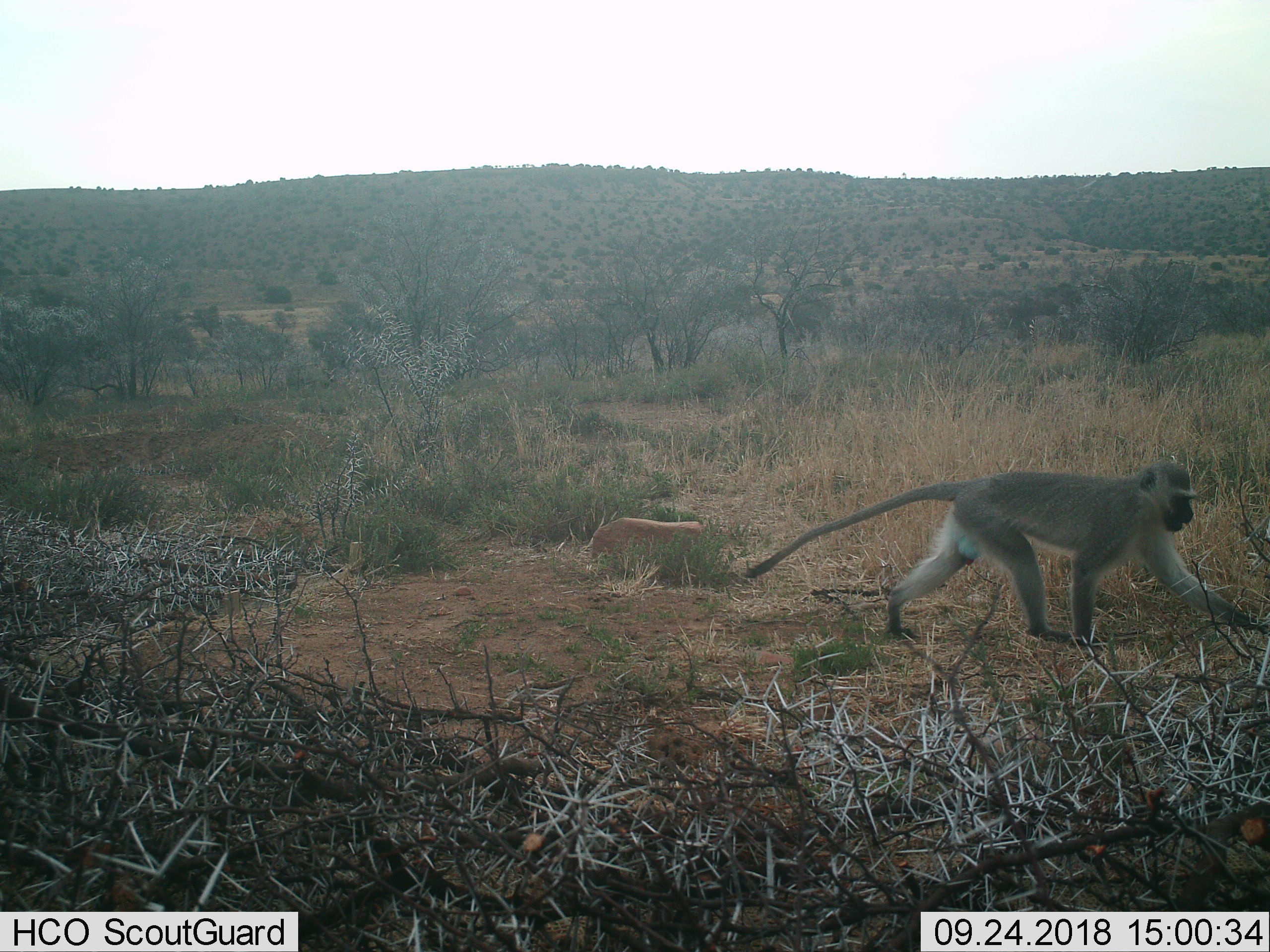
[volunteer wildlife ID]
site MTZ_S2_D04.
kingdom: Animalia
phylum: Chordata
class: Mammalia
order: Primates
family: Cercopithecidae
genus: Chlorocebus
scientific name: Chlorocebus pygerythrus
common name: vervet monkey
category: monkeyvervet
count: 1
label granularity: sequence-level